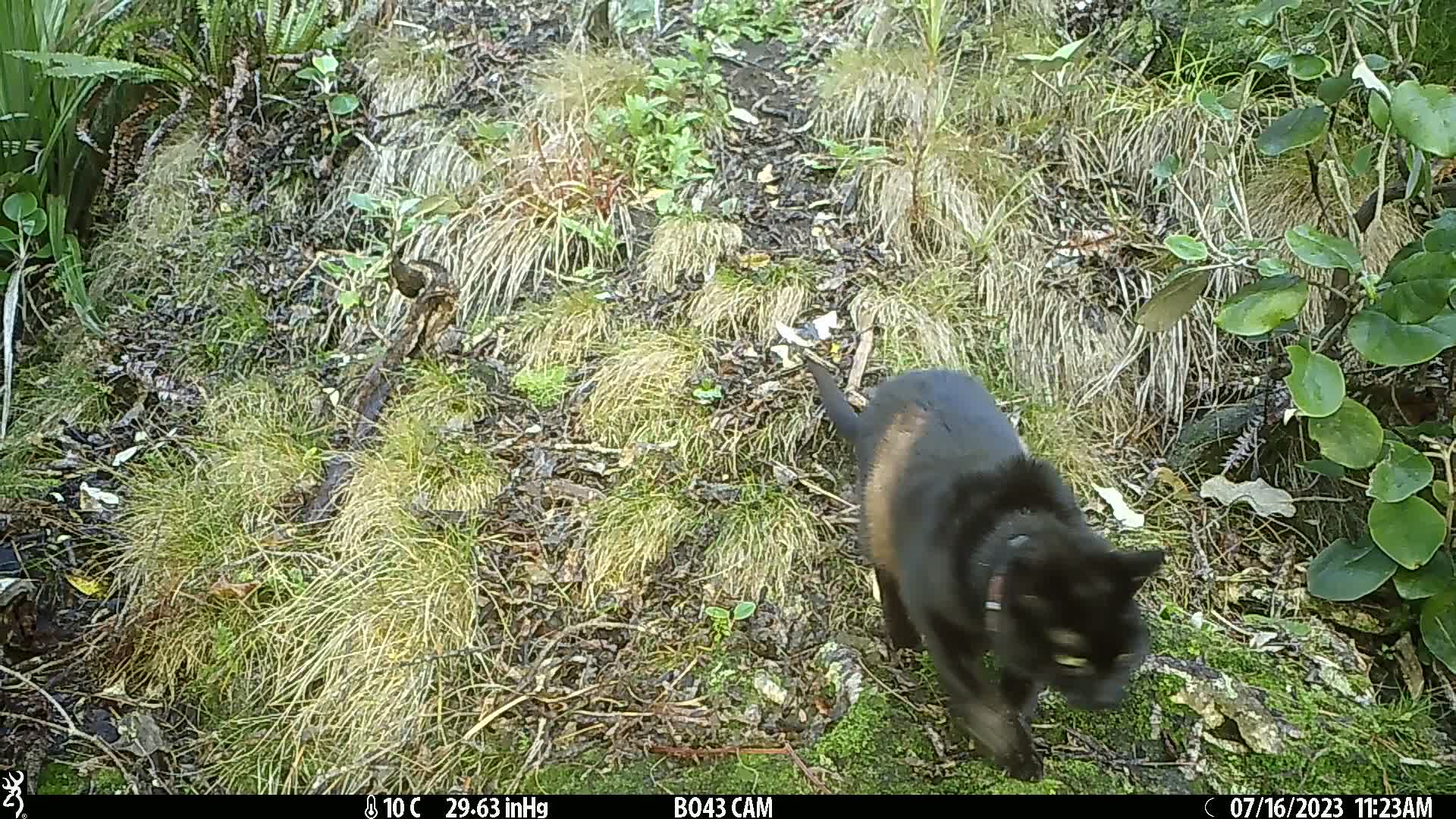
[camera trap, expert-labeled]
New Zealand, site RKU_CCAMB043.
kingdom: Animalia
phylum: Chordata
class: Mammalia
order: Carnivora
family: Felidae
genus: Felis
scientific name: Felis catus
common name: domestic cat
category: cat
Cat (domestic cat) (Felis catus).